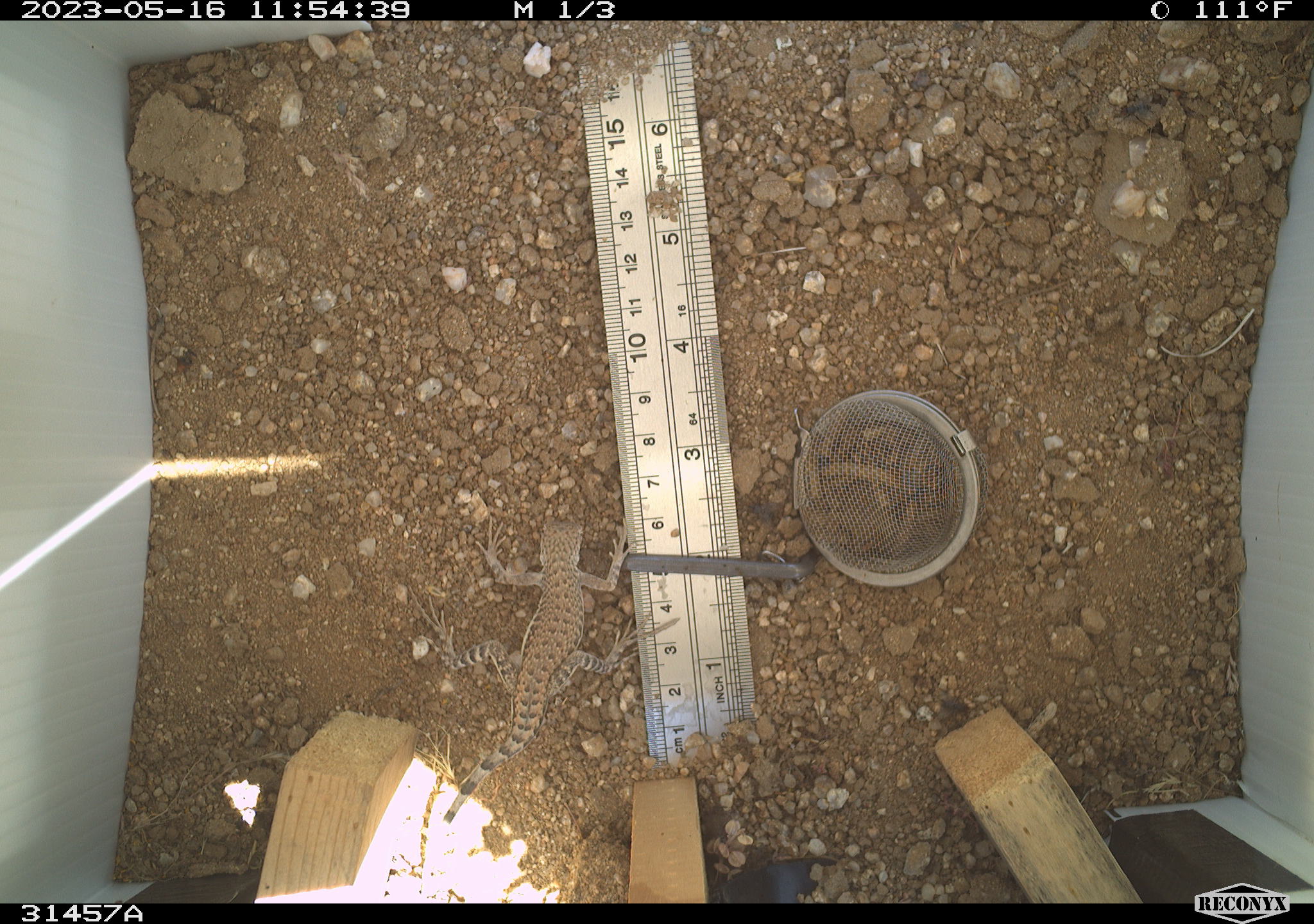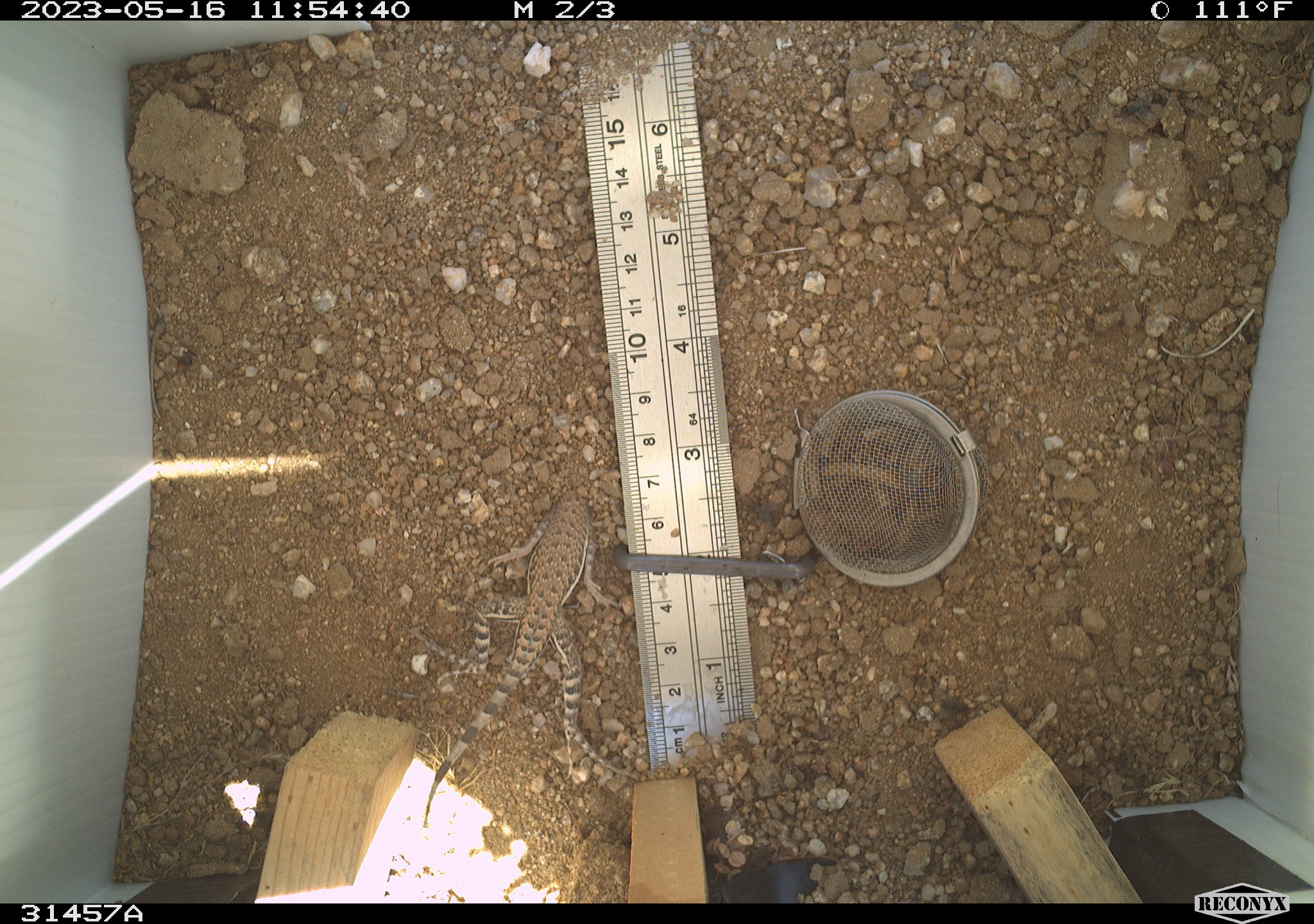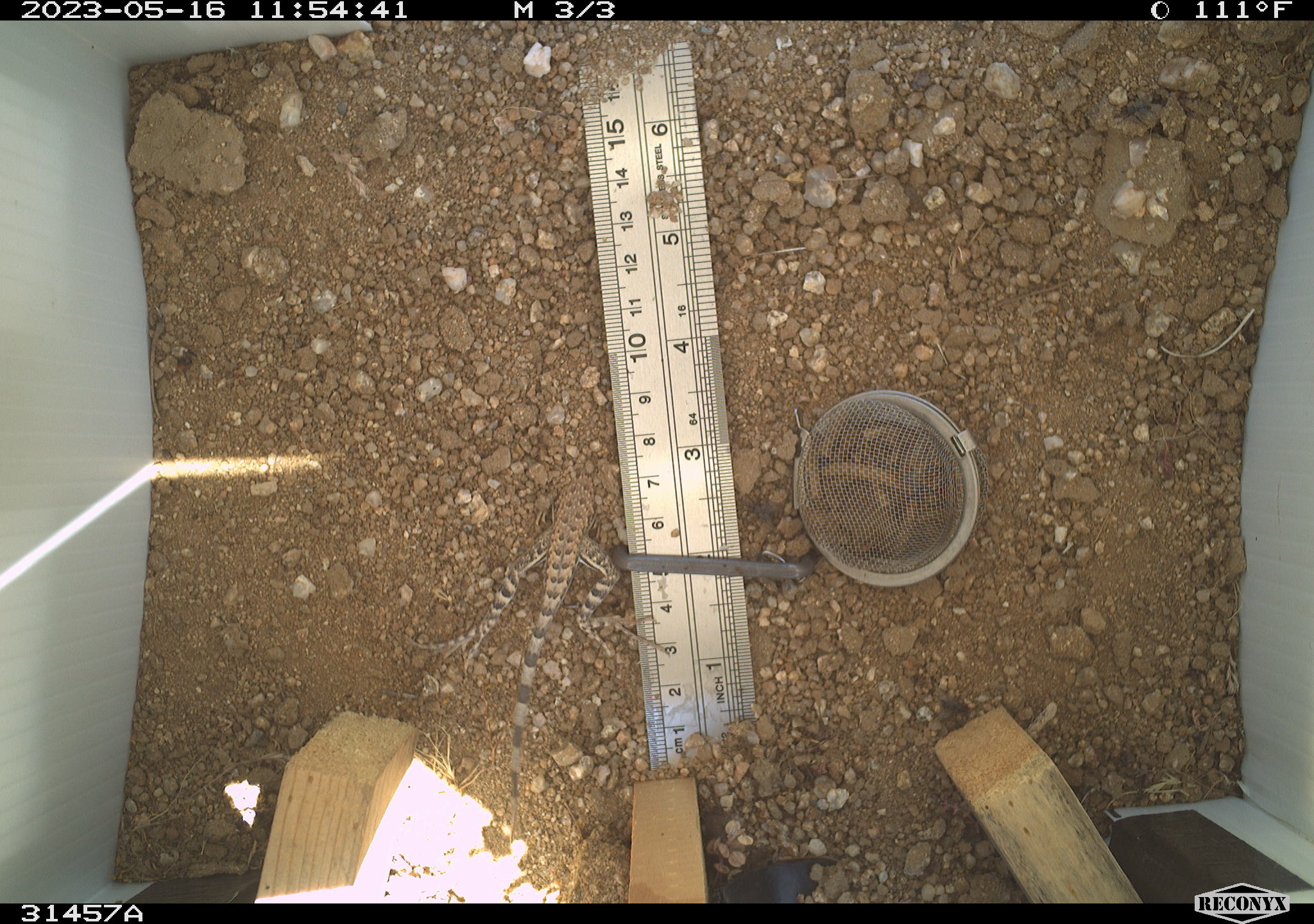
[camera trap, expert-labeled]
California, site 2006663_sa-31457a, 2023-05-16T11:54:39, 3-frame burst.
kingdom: Animalia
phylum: Chordata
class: Reptilia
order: Squamata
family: Phrynosomatidae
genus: Callisaurus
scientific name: Callisaurus draconoides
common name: zebra-tailed lizard